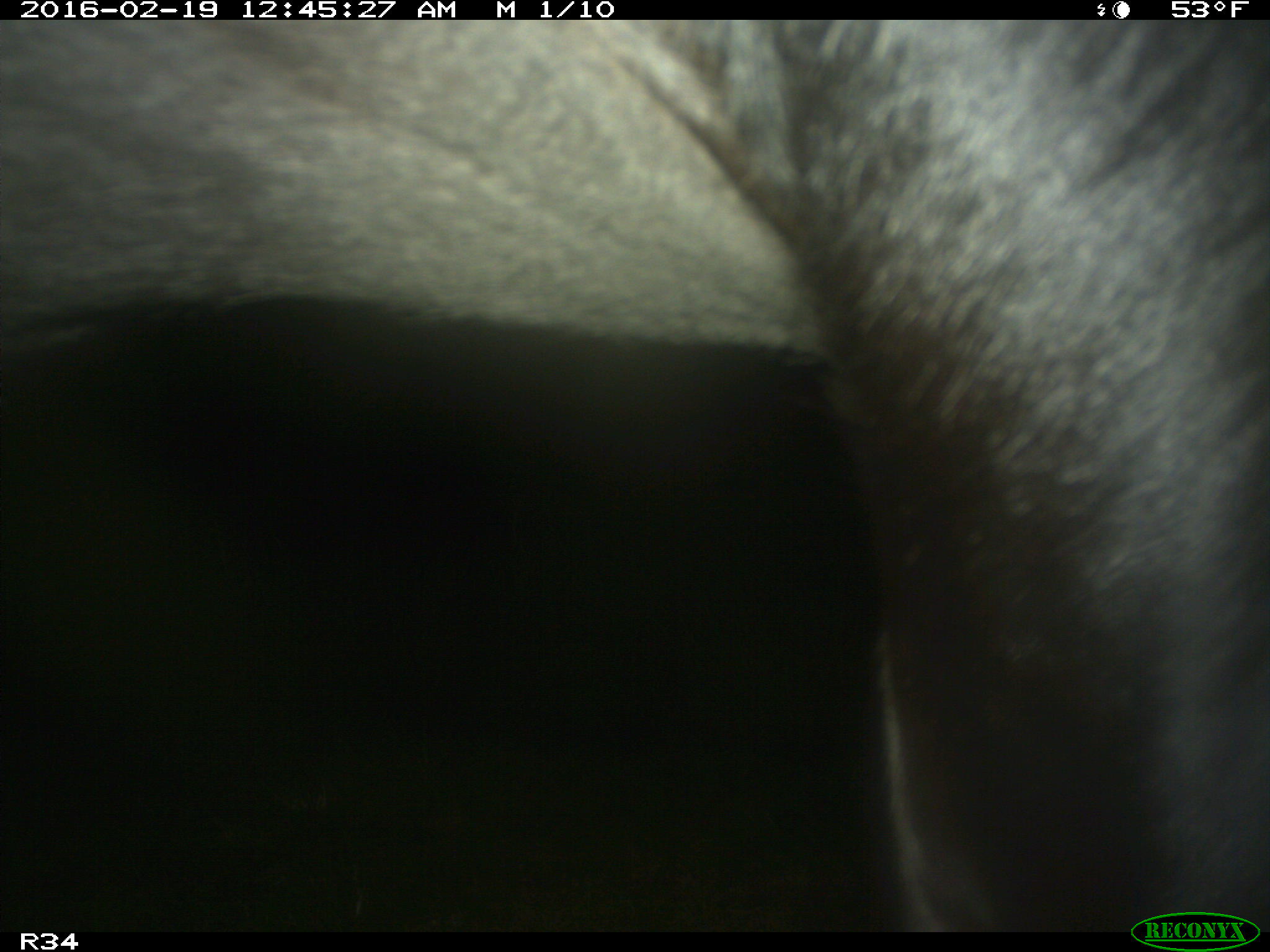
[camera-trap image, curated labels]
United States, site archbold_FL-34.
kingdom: Animalia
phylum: Chordata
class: Mammalia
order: Artiodactyla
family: Bovidae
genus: Bos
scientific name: Bos taurus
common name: domestic cow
Bos taurus (domestic cow).